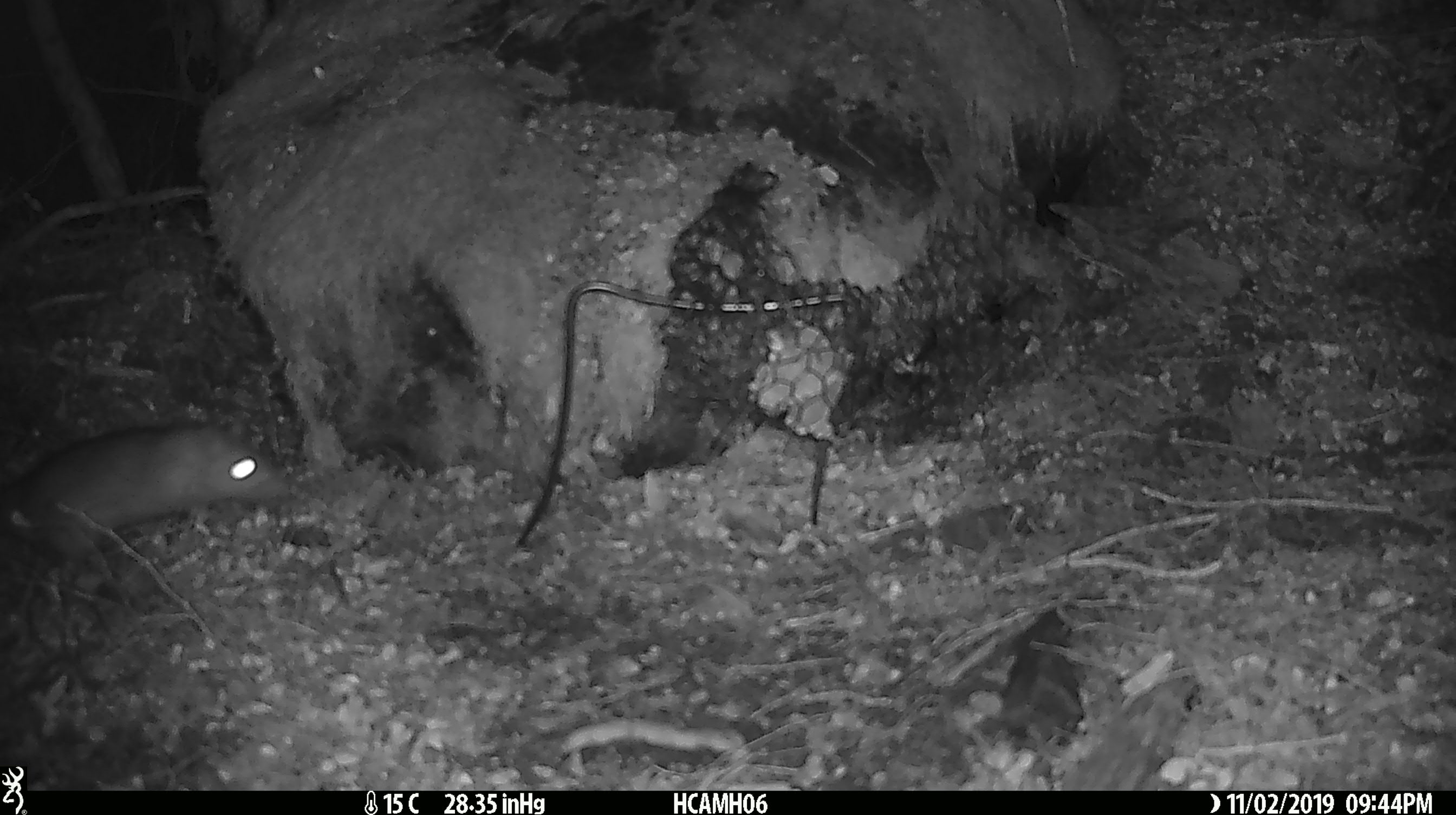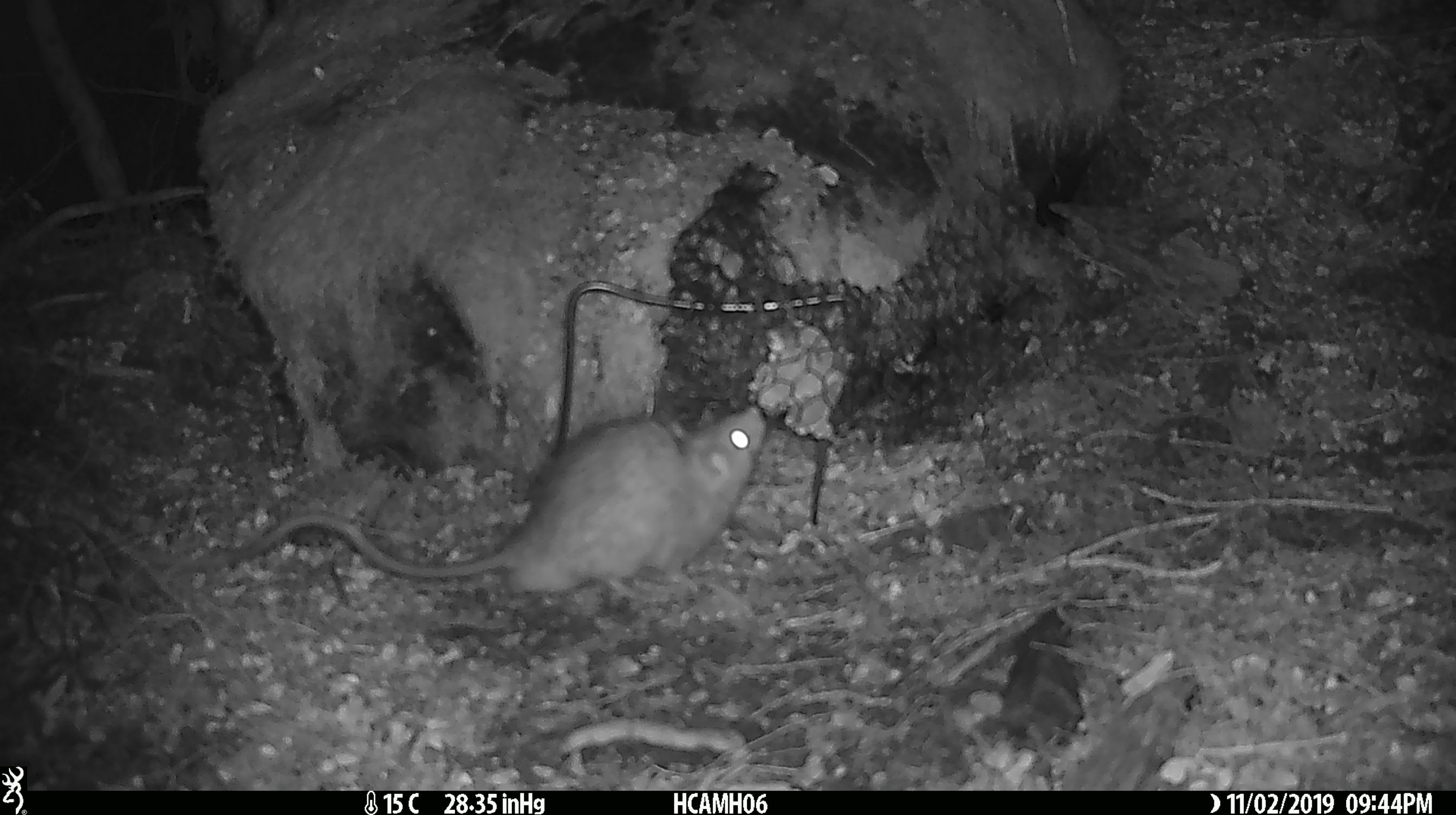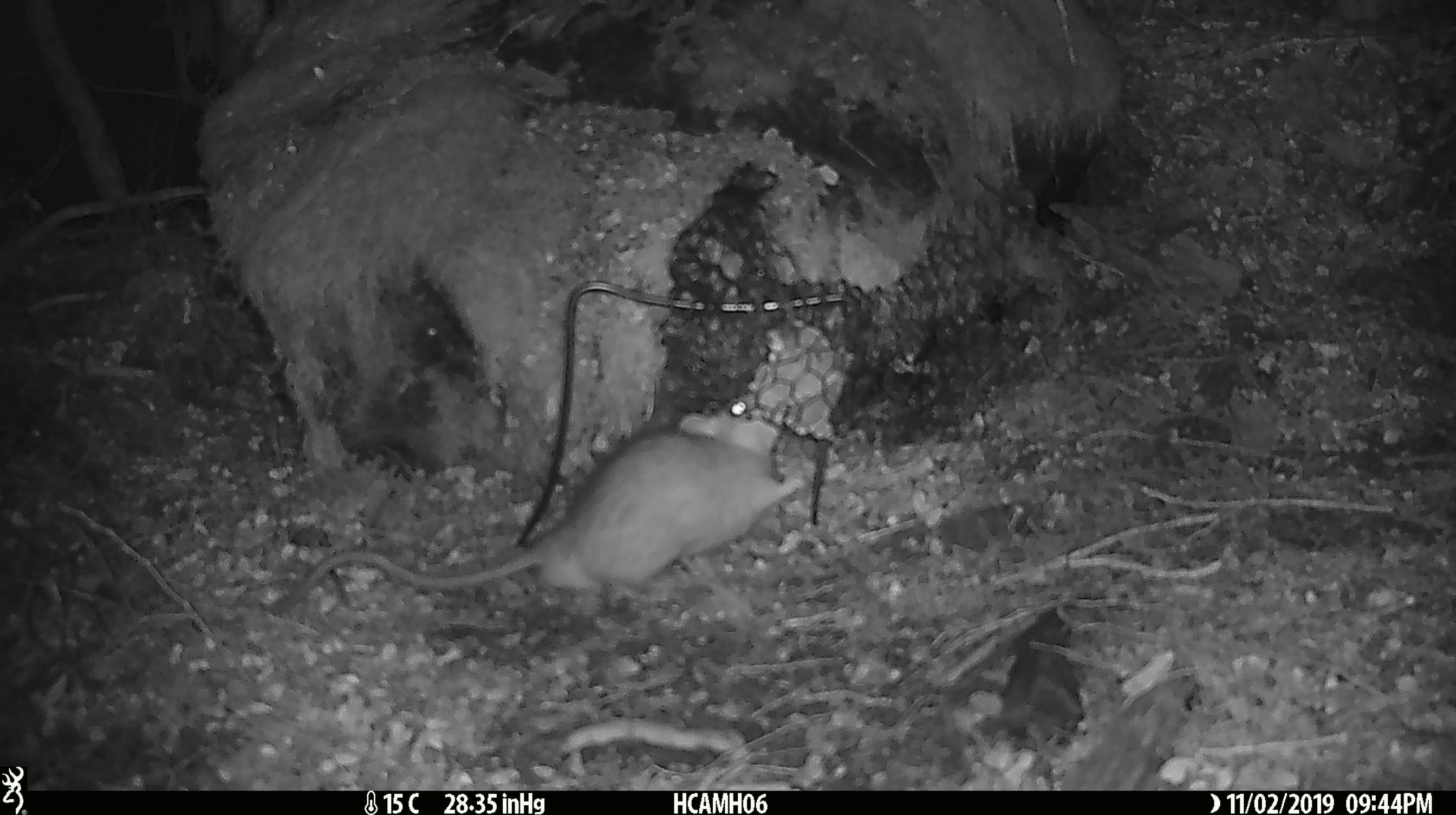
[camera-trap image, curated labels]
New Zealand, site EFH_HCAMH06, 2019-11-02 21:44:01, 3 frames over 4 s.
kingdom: Animalia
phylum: Chordata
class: Mammalia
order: Rodentia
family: Muridae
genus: Rattus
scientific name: Rattus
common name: rat